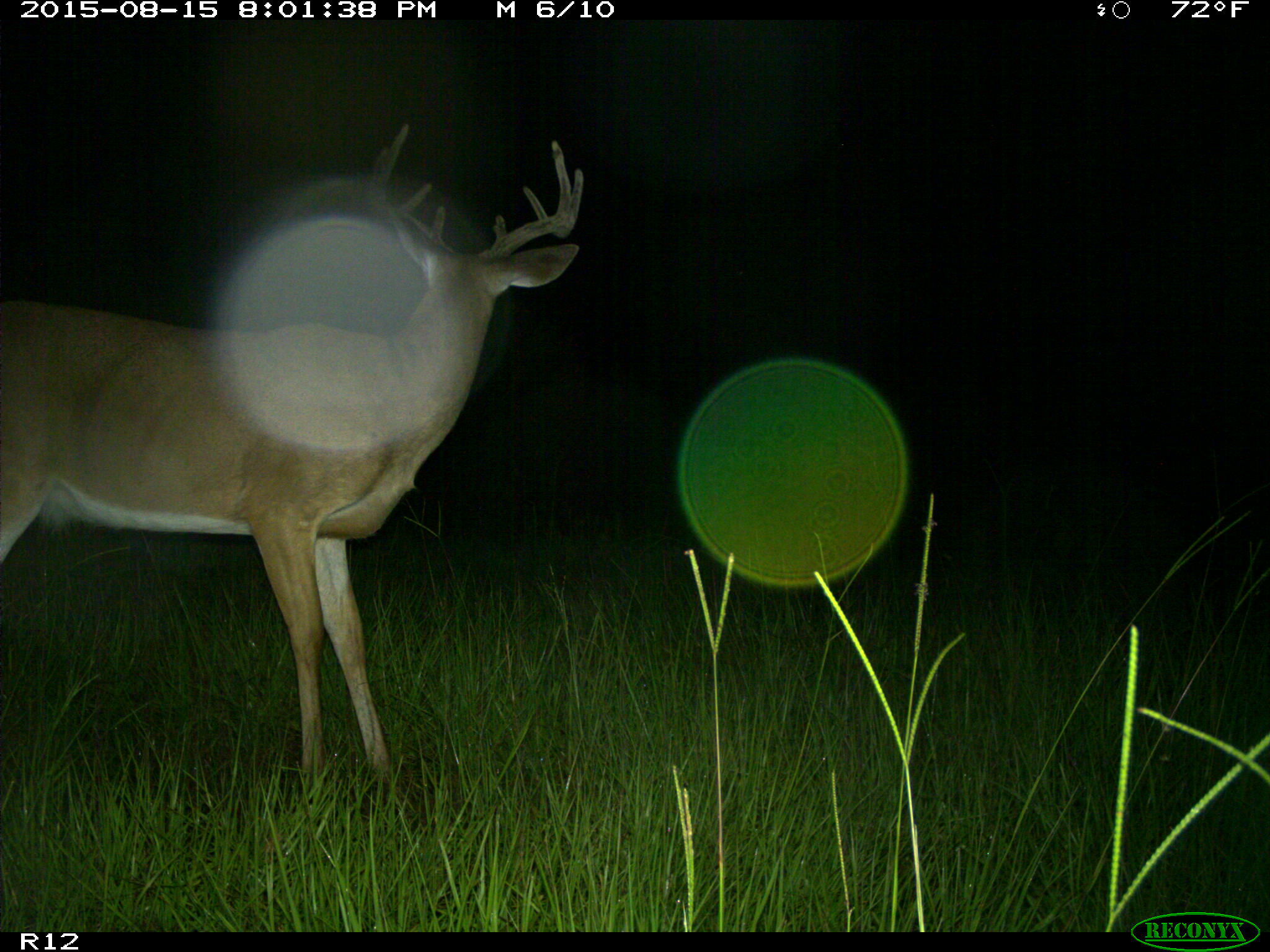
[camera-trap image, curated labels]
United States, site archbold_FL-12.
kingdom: Animalia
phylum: Chordata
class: Mammalia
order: Artiodactyla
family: Cervidae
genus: Odocoileus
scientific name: Odocoileus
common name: deer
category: unidentified deer